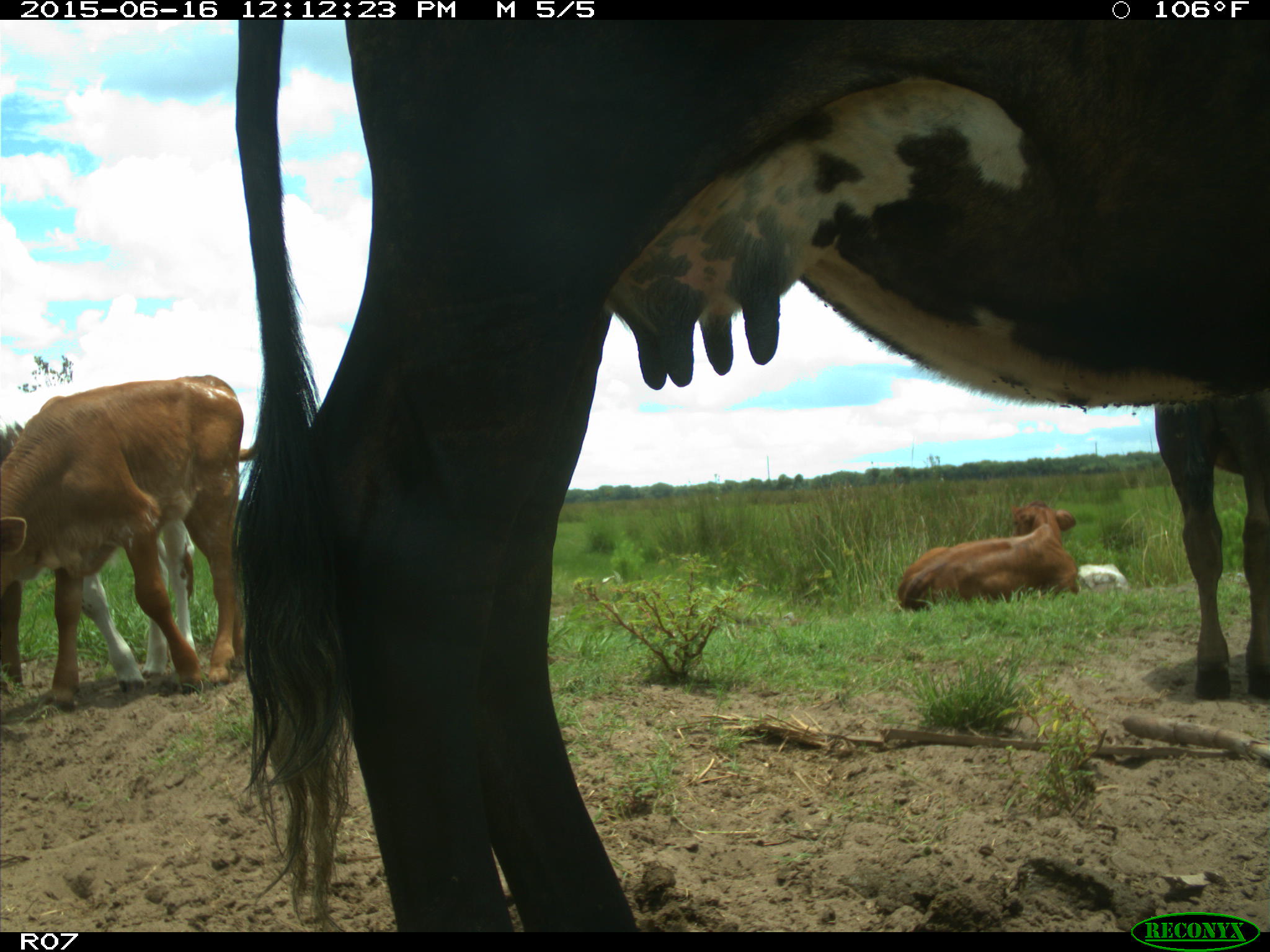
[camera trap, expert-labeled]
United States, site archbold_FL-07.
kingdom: Animalia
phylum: Chordata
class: Mammalia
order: Artiodactyla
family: Bovidae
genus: Bos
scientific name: Bos taurus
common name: domestic cow